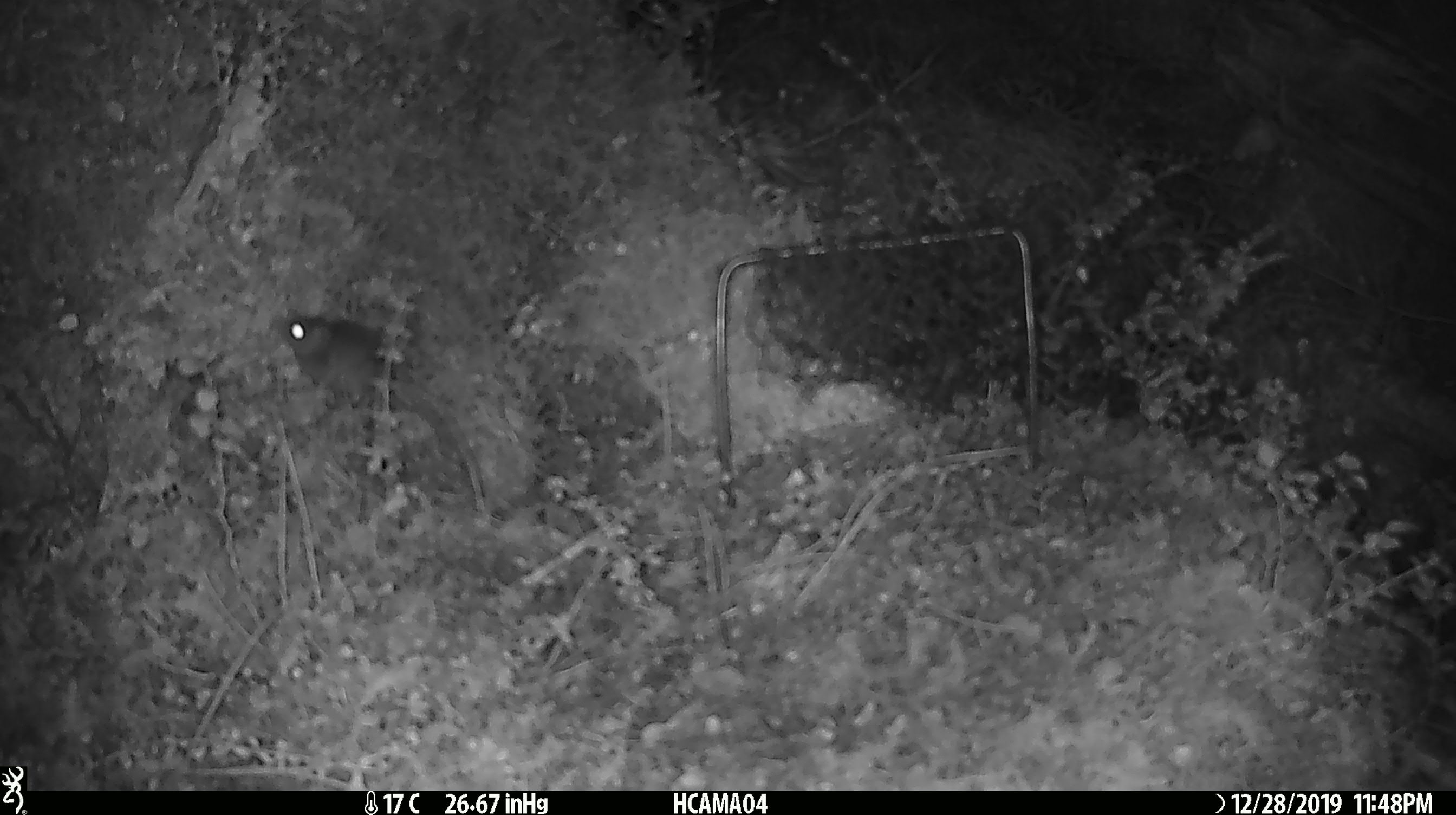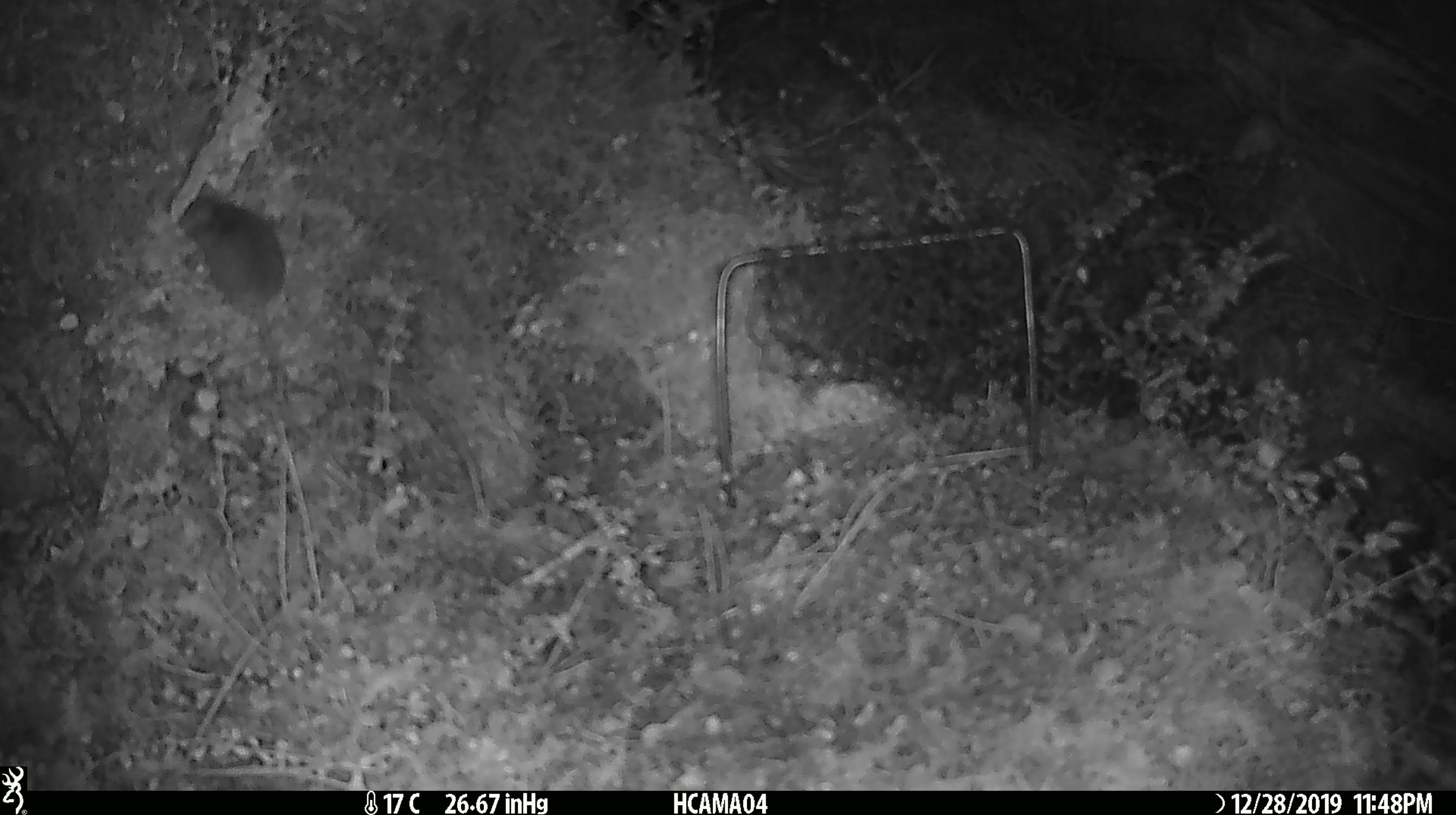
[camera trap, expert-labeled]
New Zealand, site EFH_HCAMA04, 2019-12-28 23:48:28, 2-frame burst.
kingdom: Animalia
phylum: Chordata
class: Mammalia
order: Rodentia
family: Muridae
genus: Mus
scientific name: Mus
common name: mouse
Mouse (Mus).